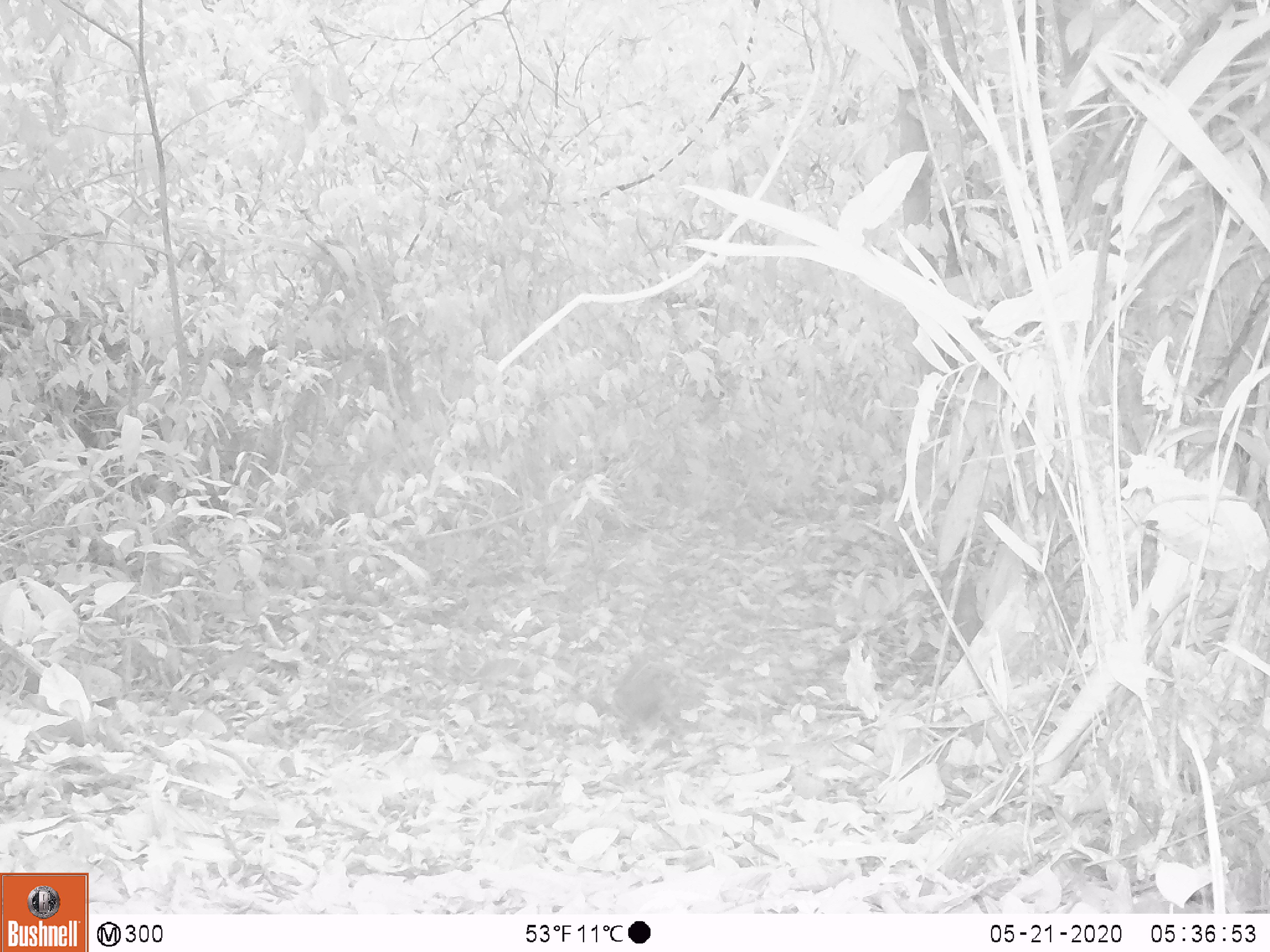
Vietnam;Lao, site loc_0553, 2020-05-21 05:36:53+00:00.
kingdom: Animalia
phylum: Chordata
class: Mammalia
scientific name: Mammalia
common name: mammal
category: unidentified small mammal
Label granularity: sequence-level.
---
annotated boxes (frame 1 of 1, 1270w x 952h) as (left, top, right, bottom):
unidentified small mammal: (608, 649, 702, 751)